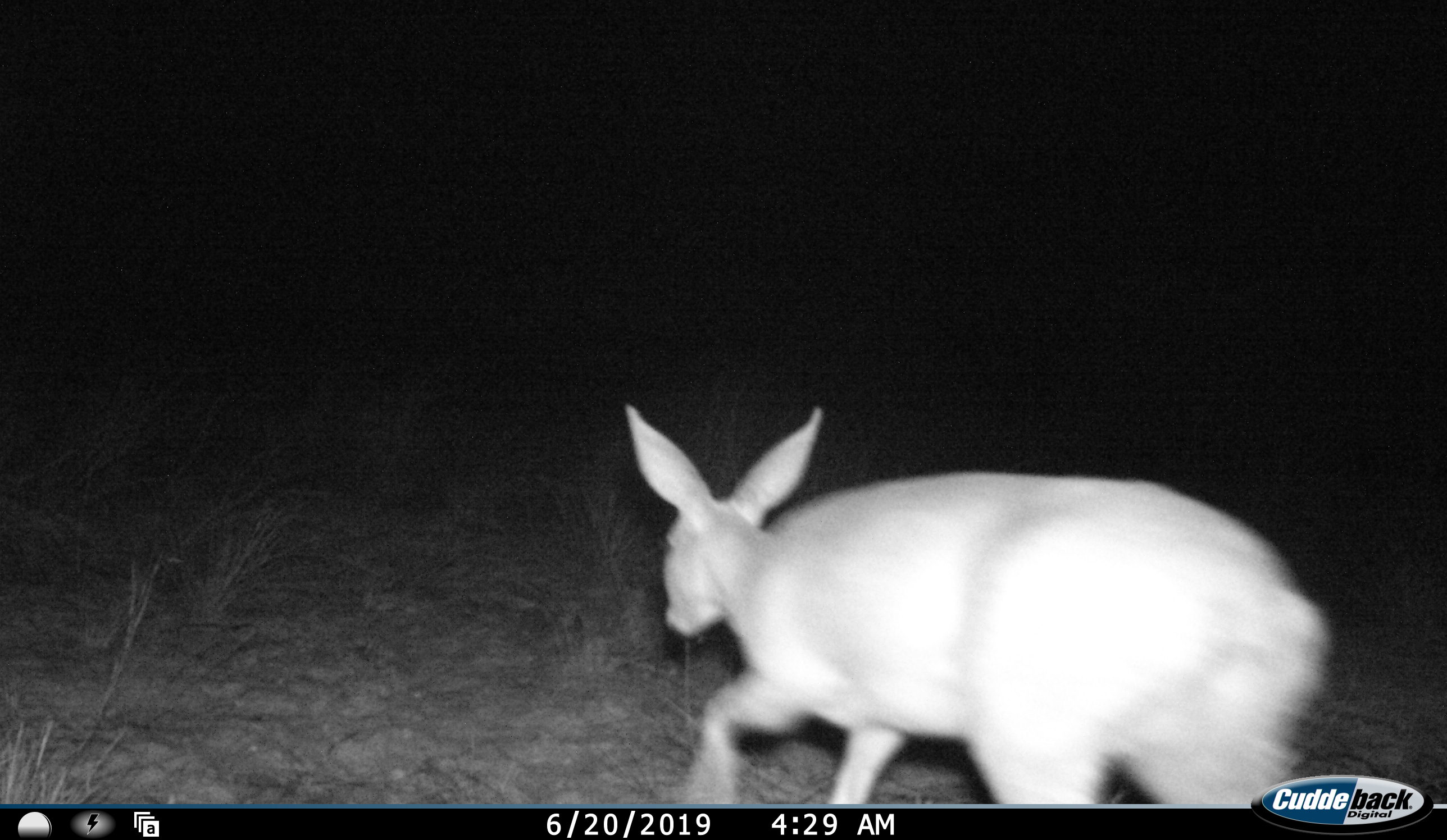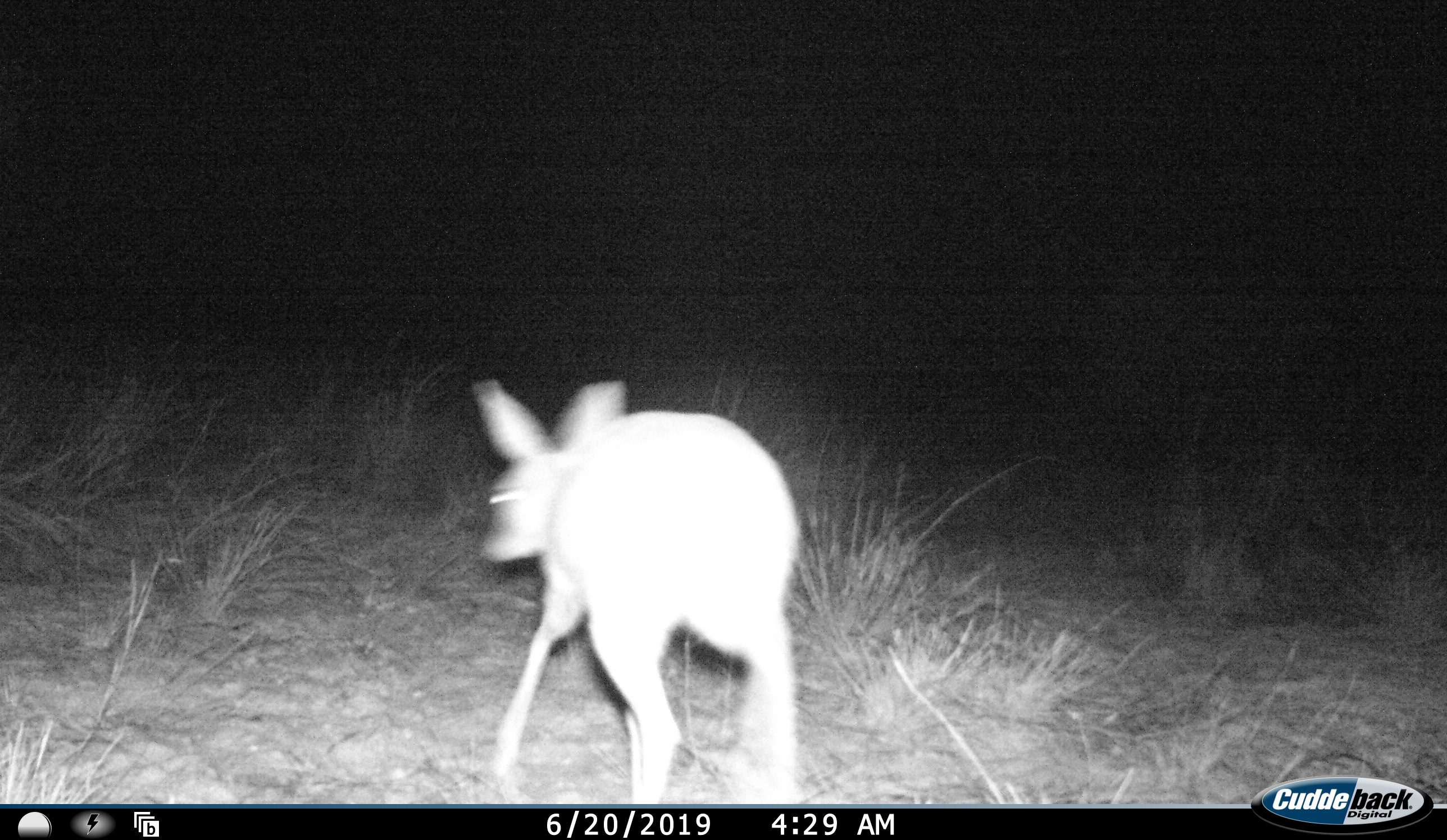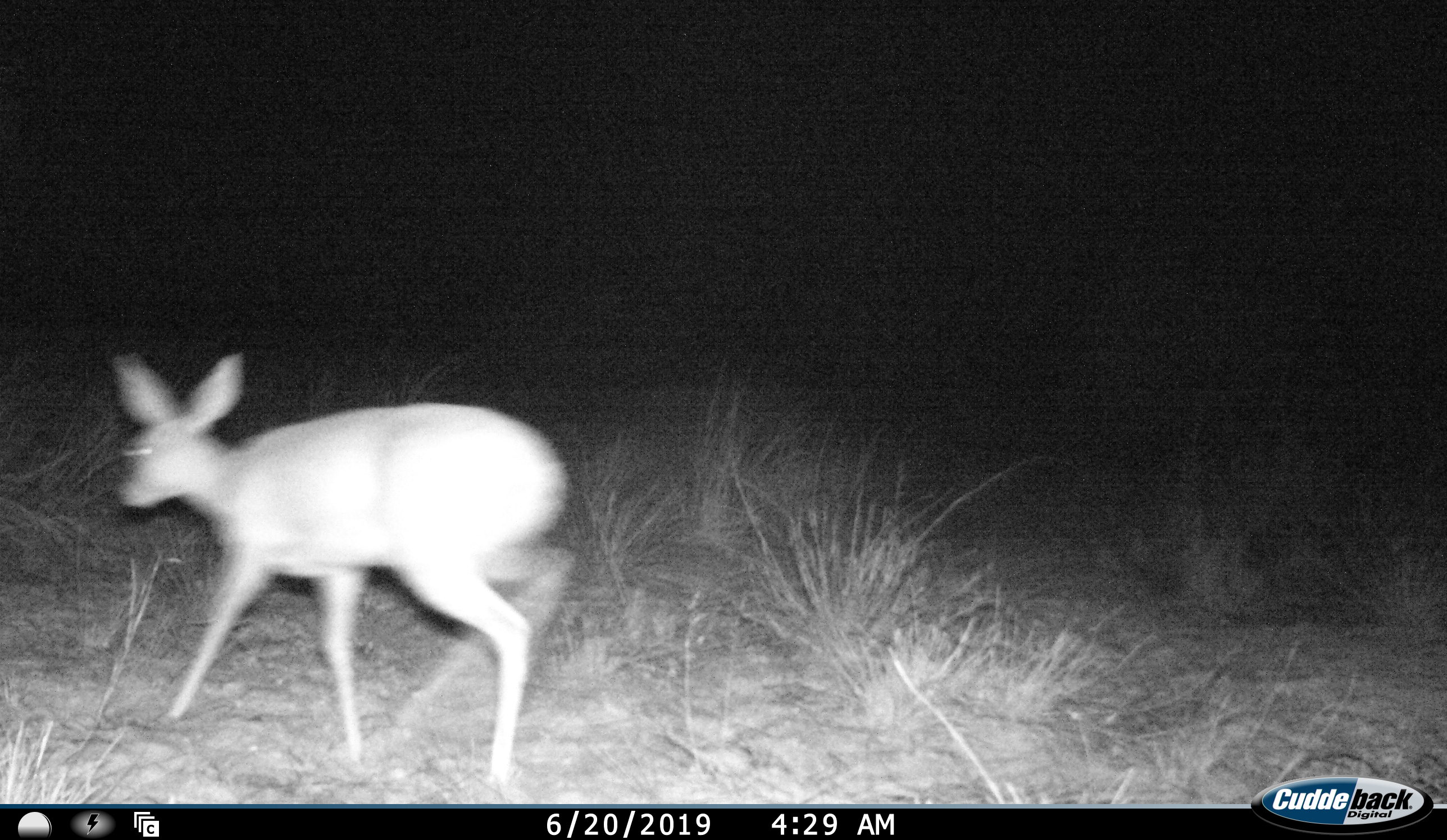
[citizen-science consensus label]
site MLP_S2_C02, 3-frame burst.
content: unidentified animal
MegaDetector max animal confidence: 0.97